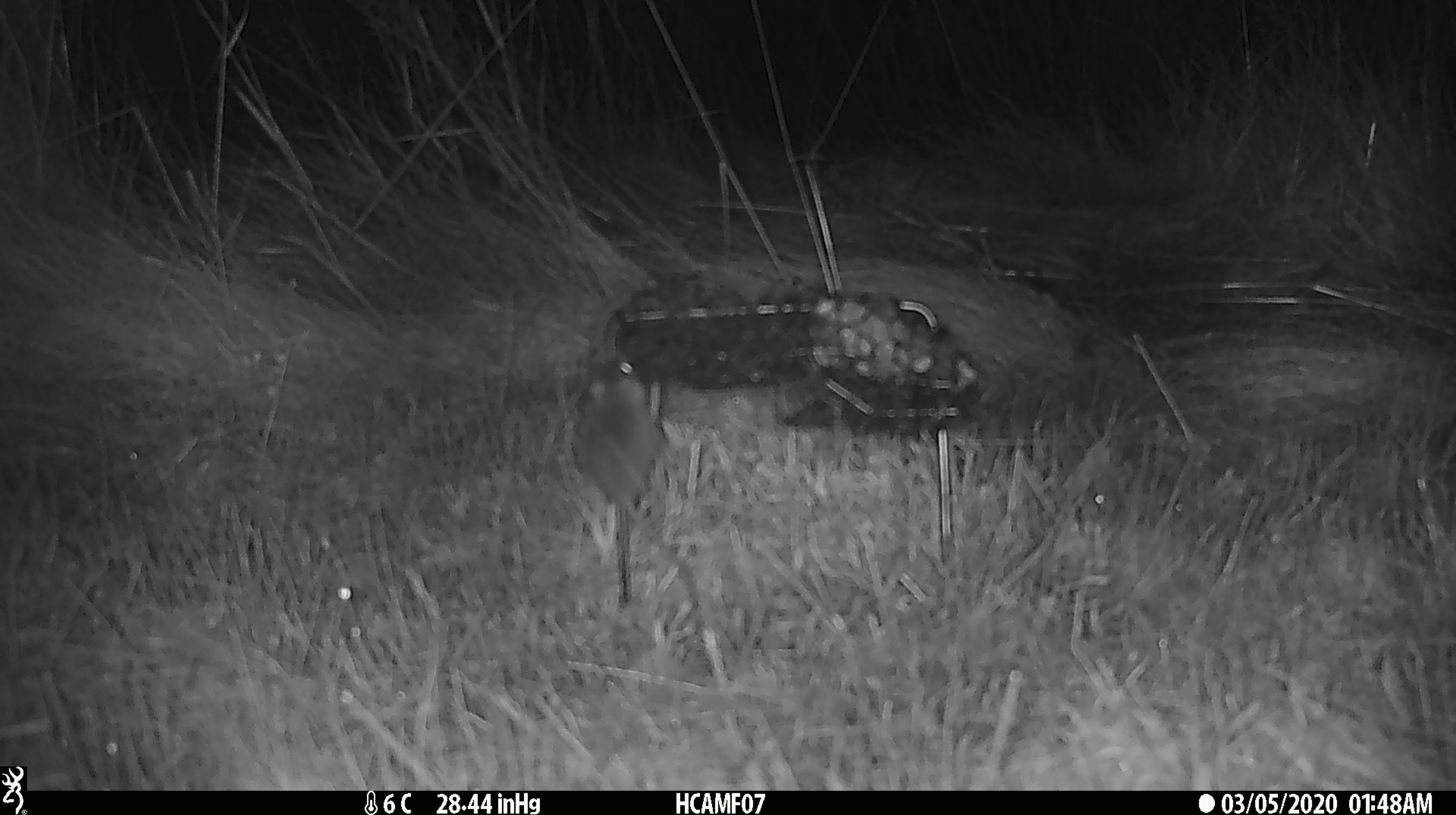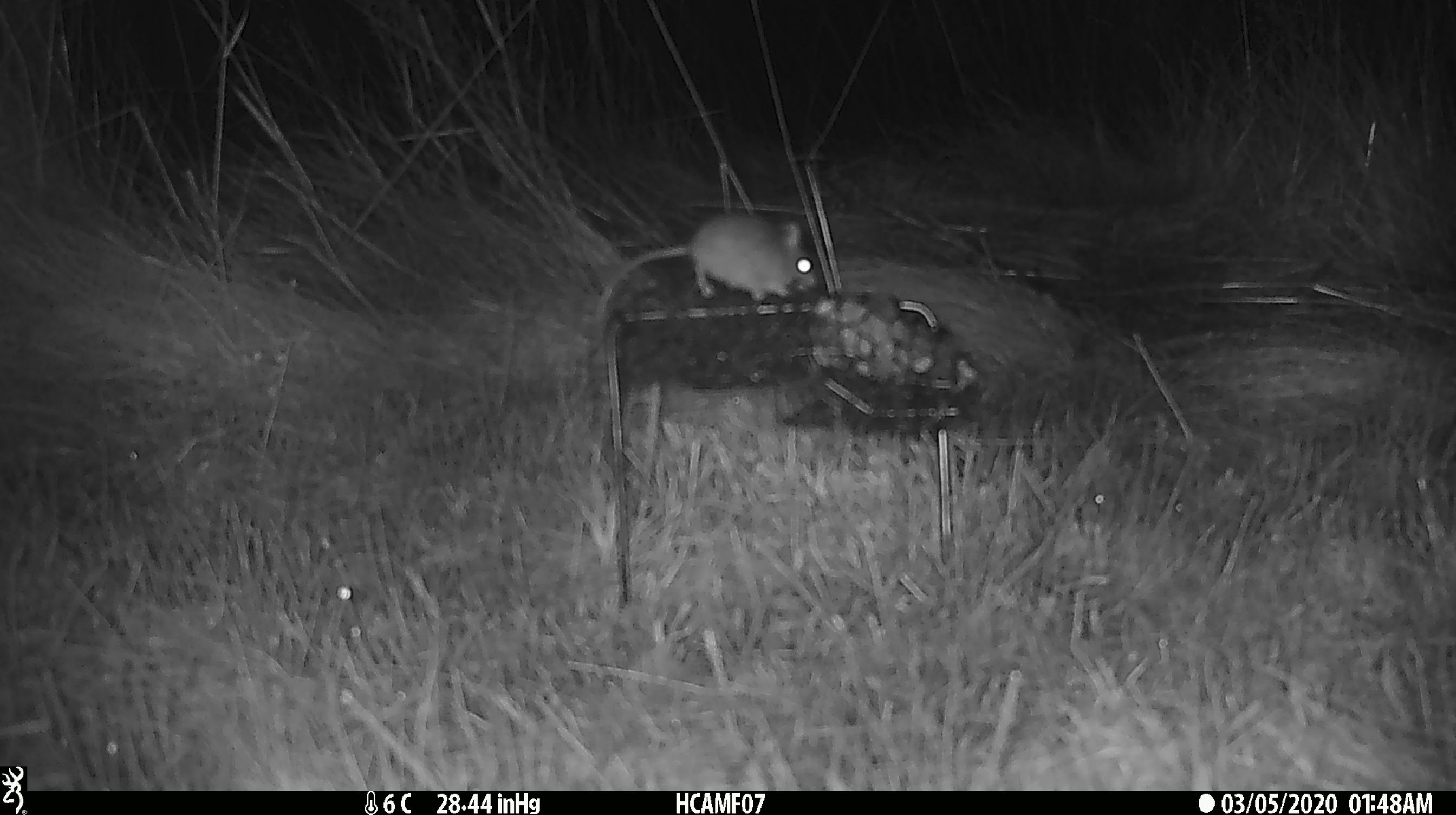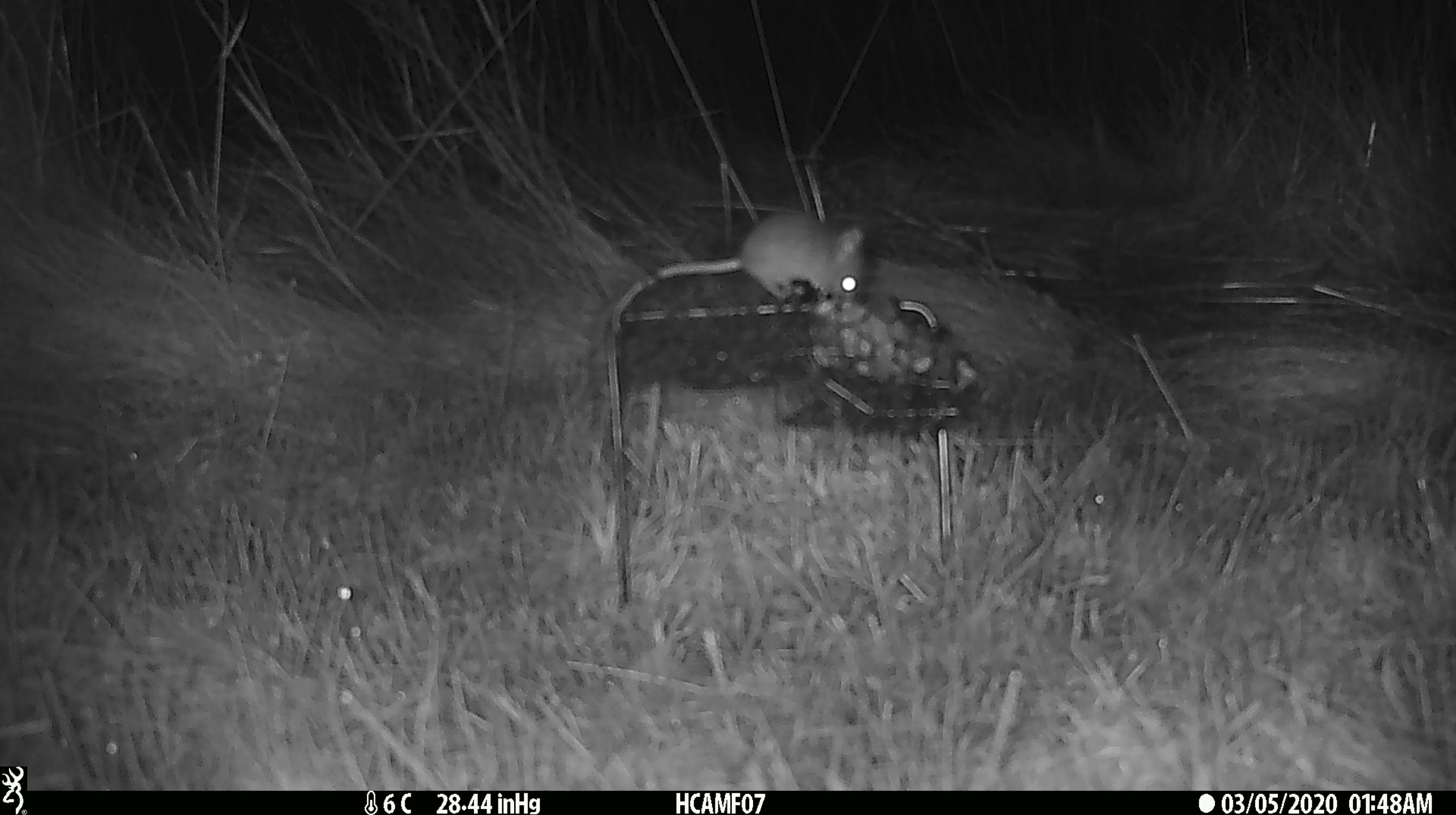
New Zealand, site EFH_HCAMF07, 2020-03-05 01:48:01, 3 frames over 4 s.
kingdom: Animalia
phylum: Chordata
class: Mammalia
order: Rodentia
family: Muridae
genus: Mus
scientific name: Mus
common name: mouse